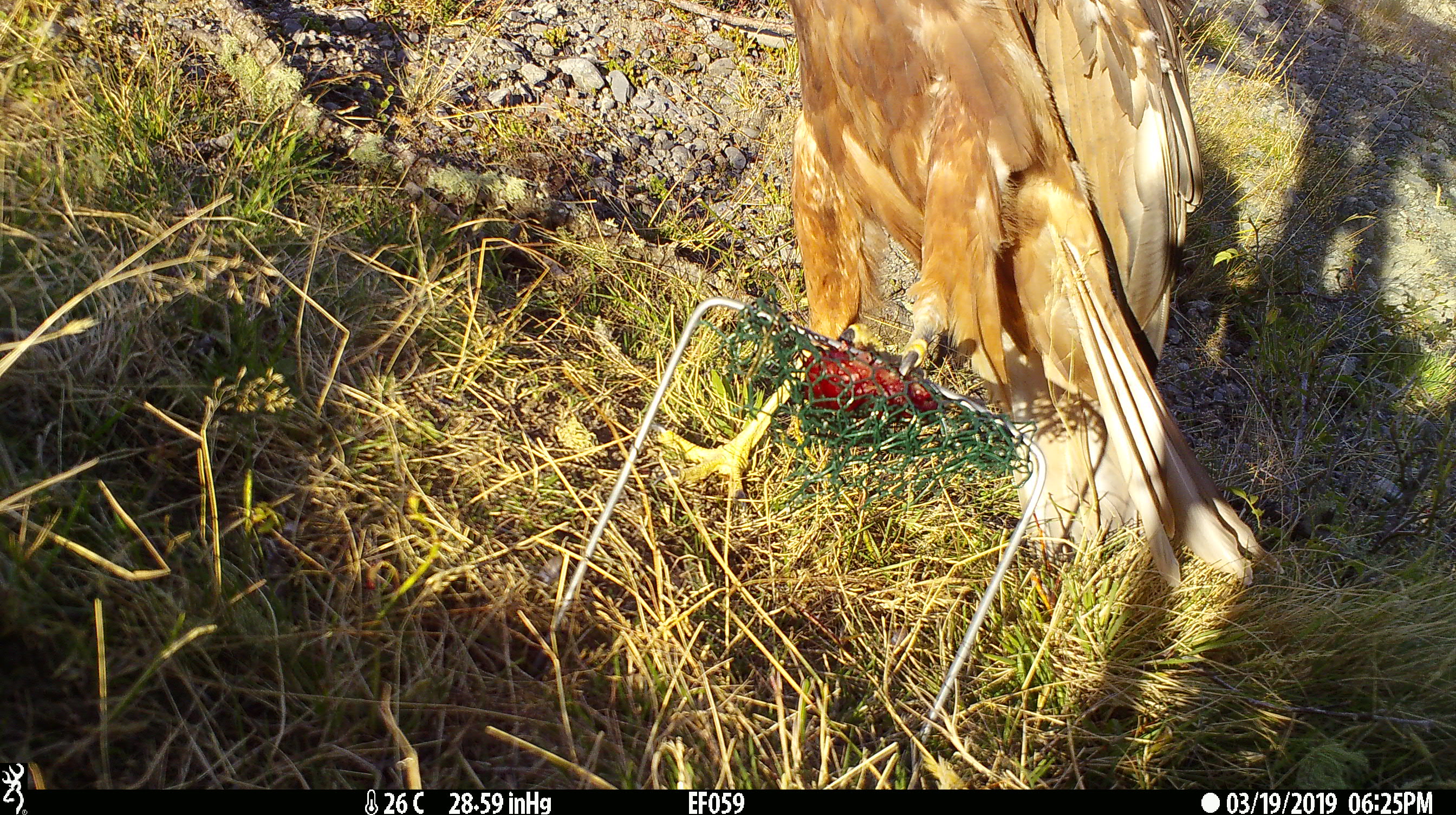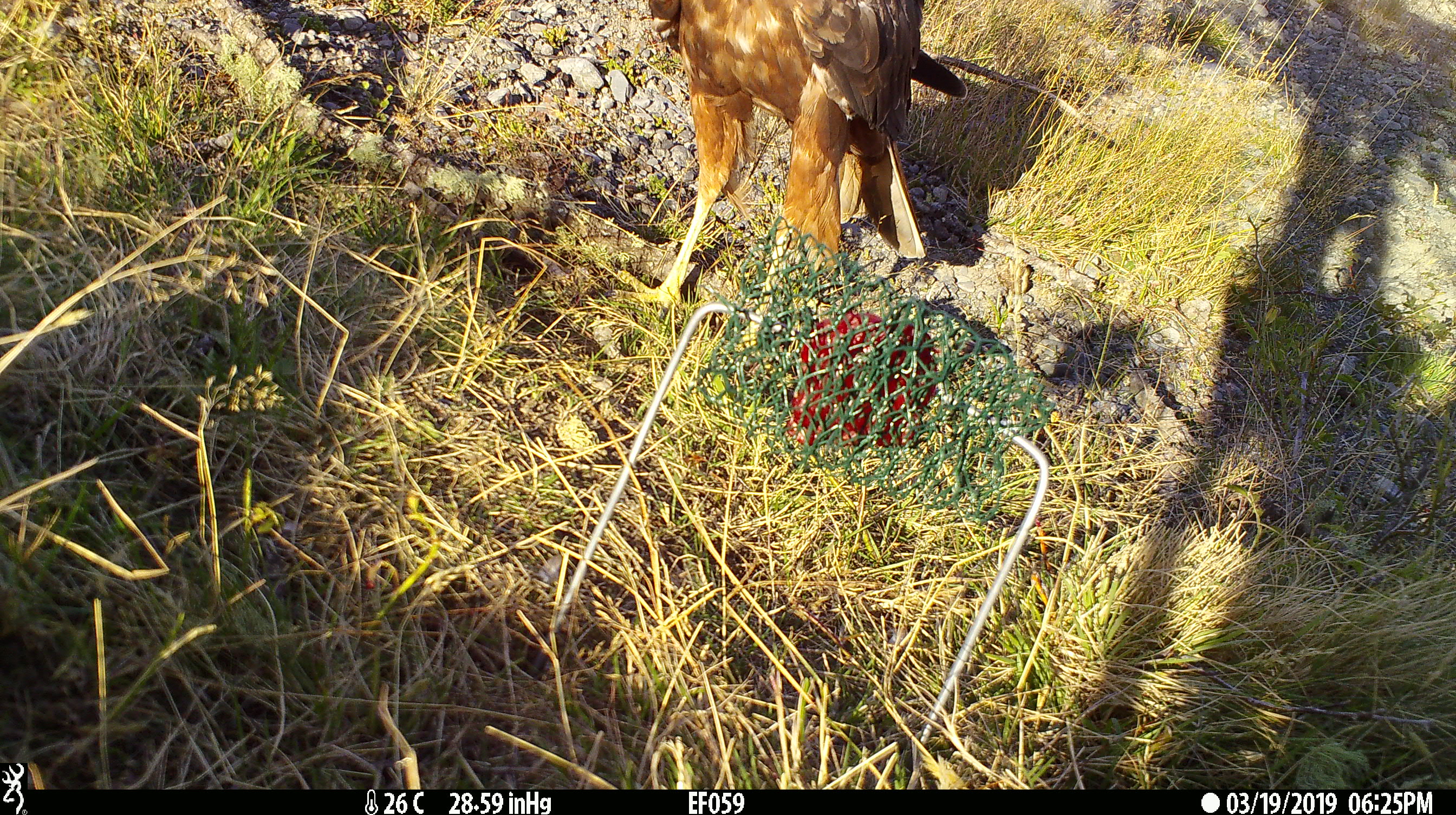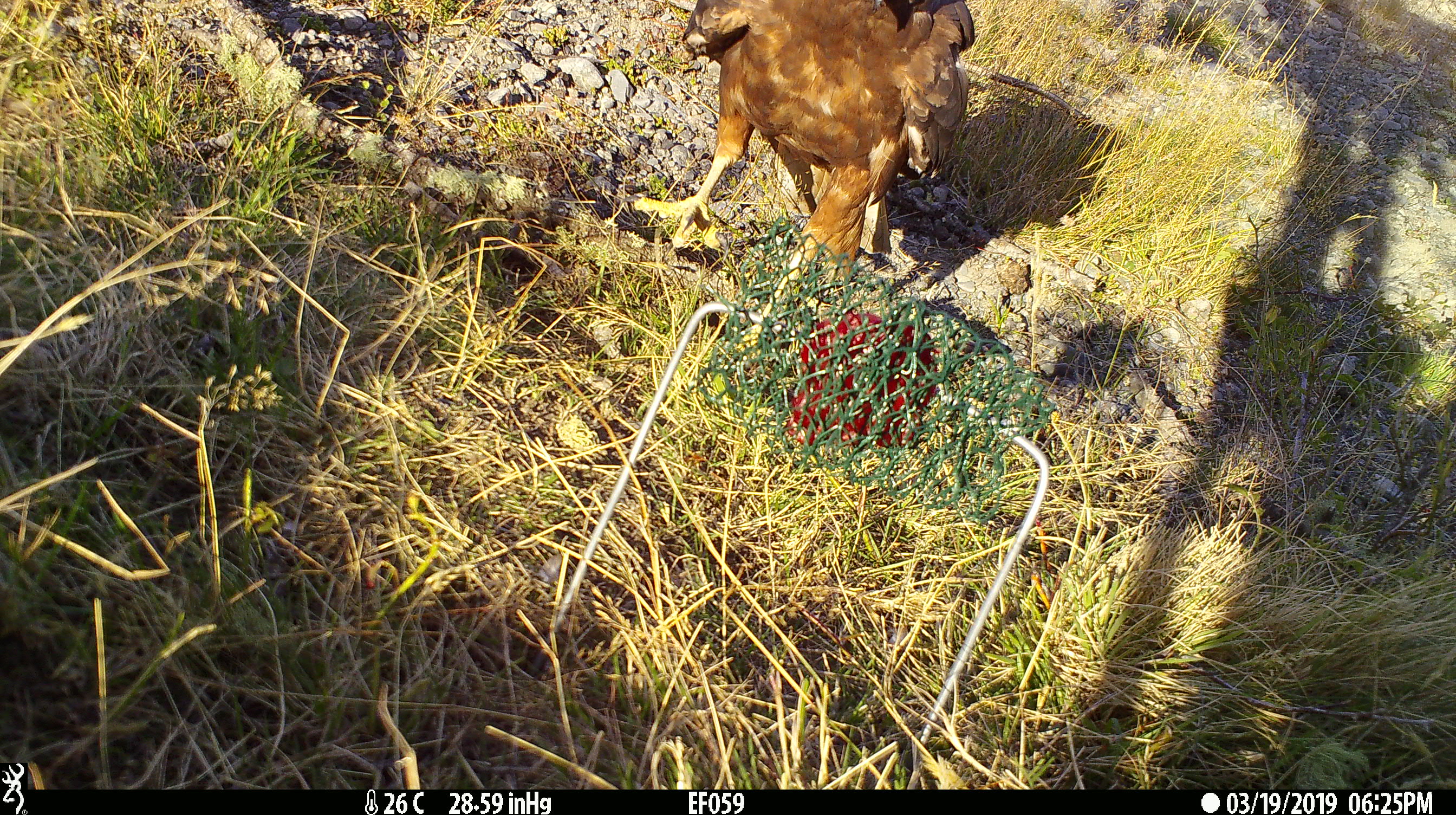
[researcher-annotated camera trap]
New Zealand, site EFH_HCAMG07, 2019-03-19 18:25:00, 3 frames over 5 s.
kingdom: Animalia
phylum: Chordata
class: Aves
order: Accipitriformes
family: Accipitridae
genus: Circus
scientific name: Circus approximans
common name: swamp harrier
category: harrier